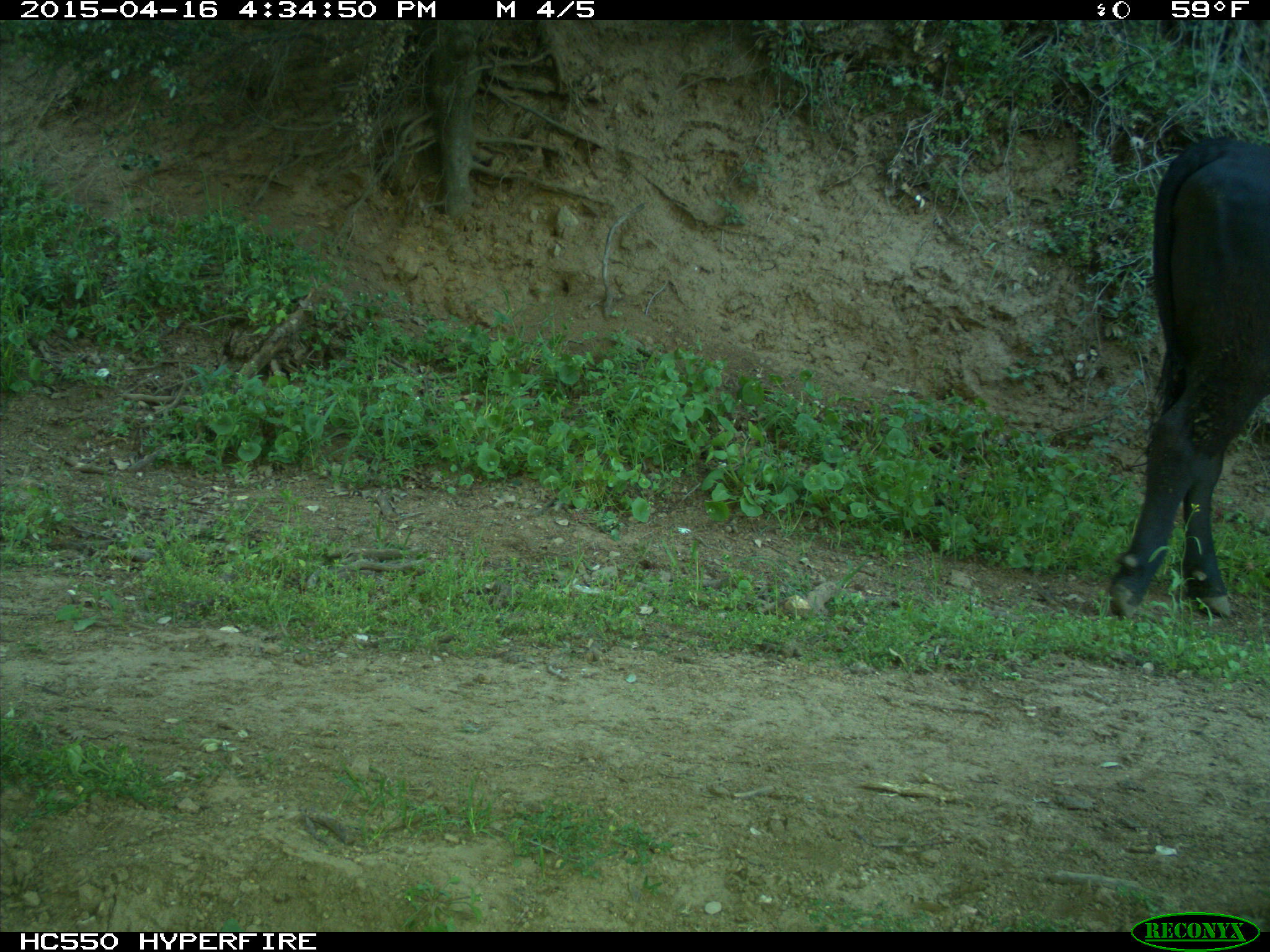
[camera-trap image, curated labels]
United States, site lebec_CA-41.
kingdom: Animalia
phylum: Chordata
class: Mammalia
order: Artiodactyla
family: Bovidae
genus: Bos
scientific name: Bos taurus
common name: domestic cow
Bos taurus (domestic cow).